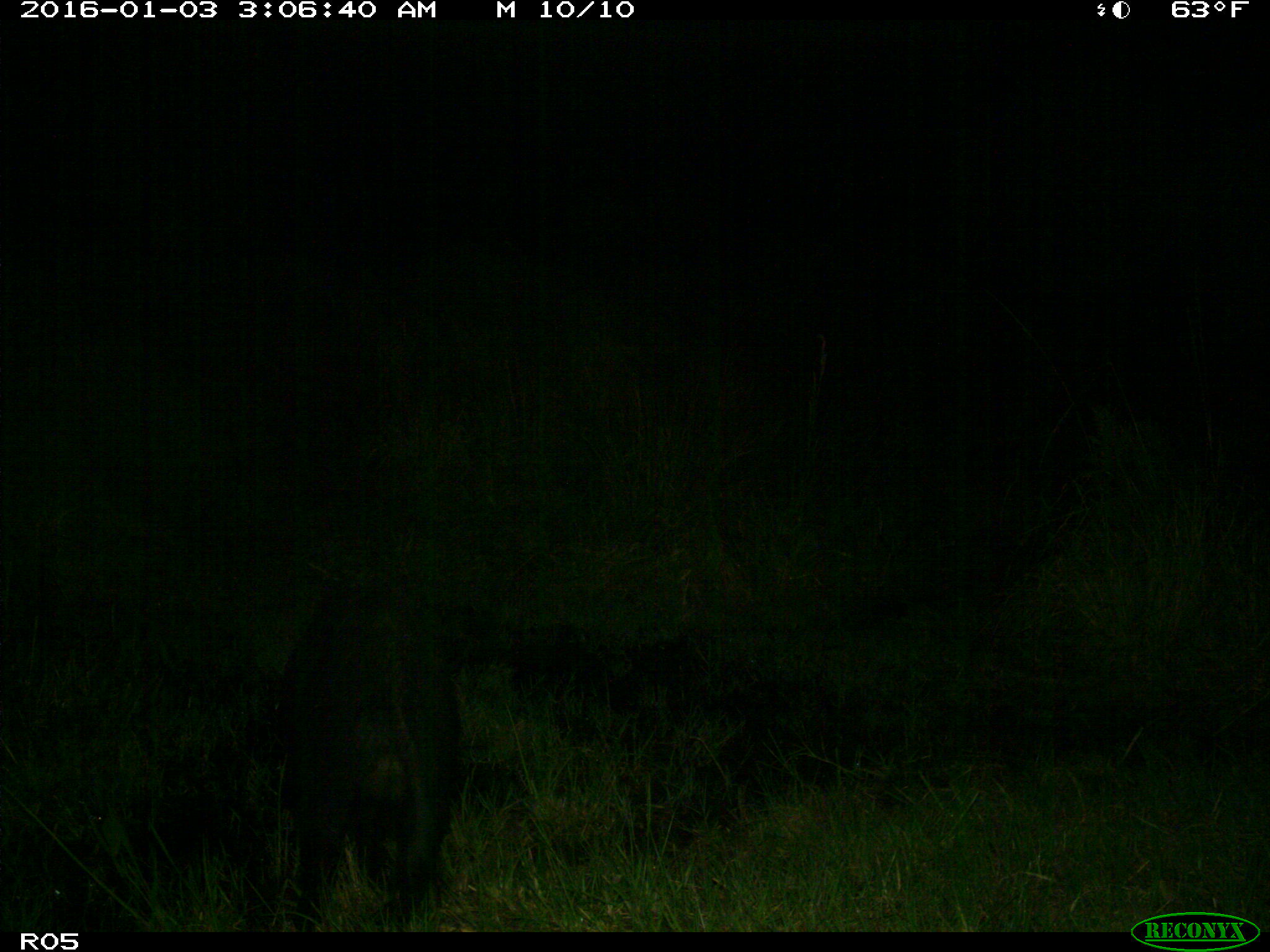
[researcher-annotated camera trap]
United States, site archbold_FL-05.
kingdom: Animalia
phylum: Chordata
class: Mammalia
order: Artiodactyla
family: Suidae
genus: Sus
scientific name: Sus scrofa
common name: wild boar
Sus scrofa (wild boar).